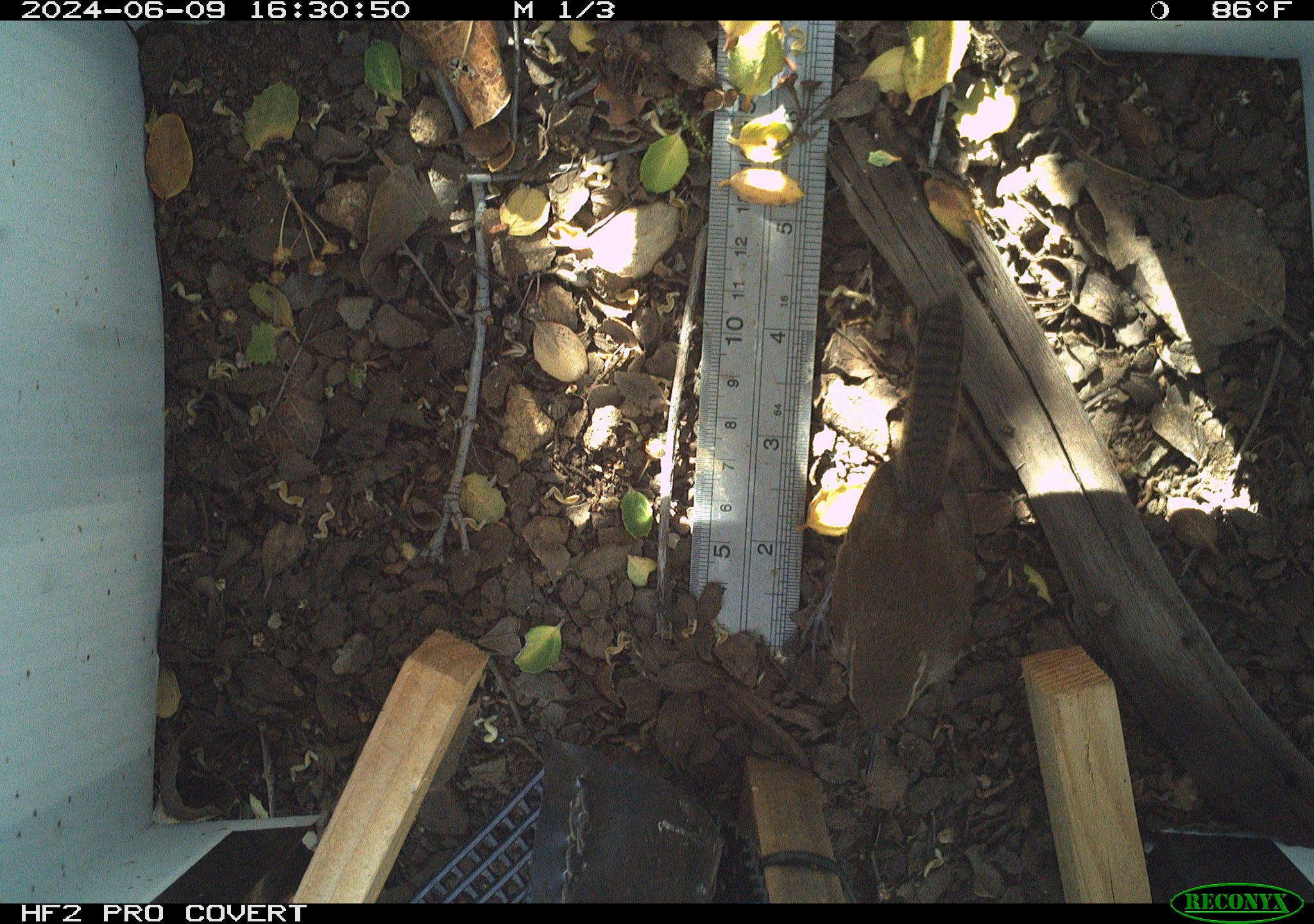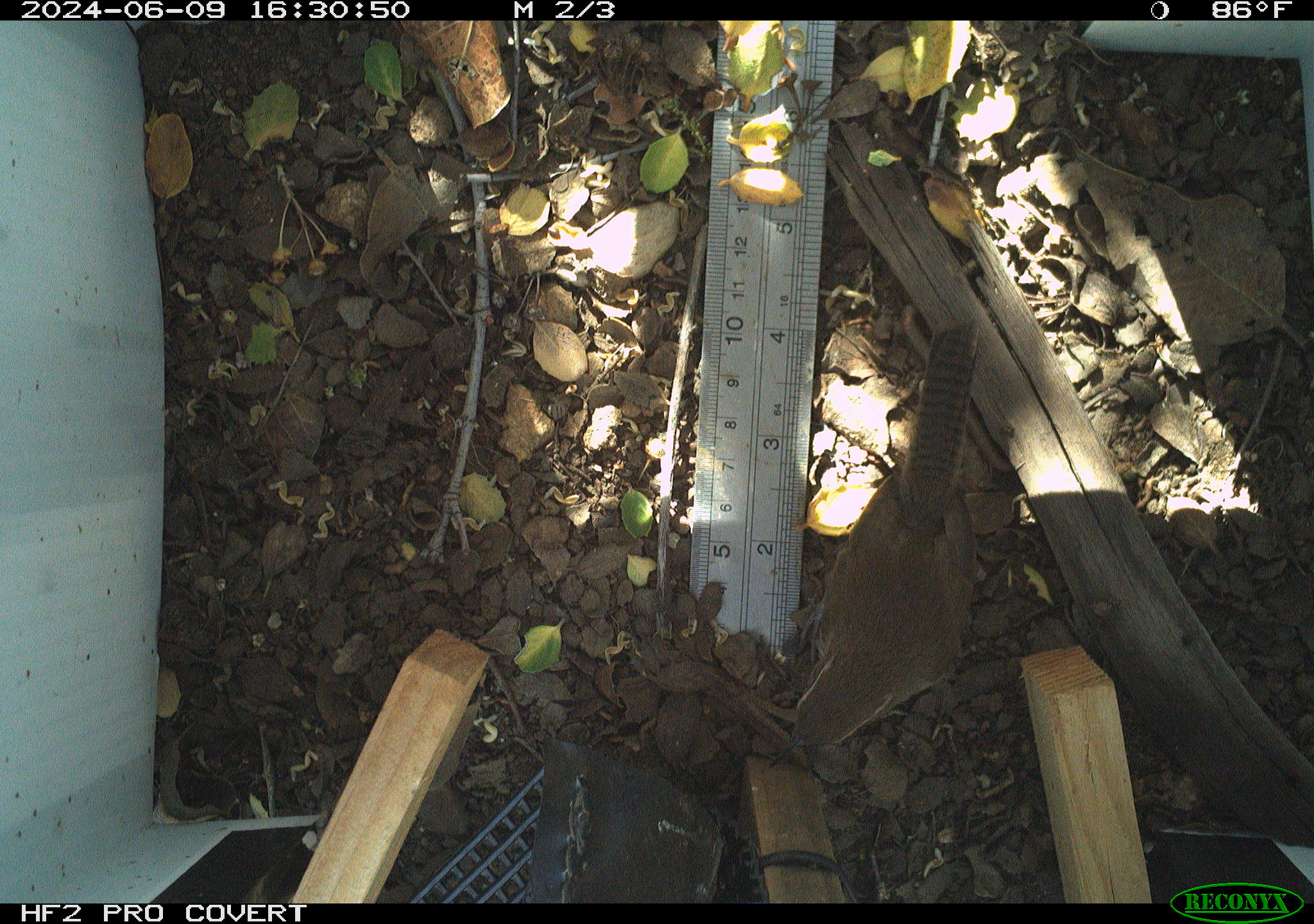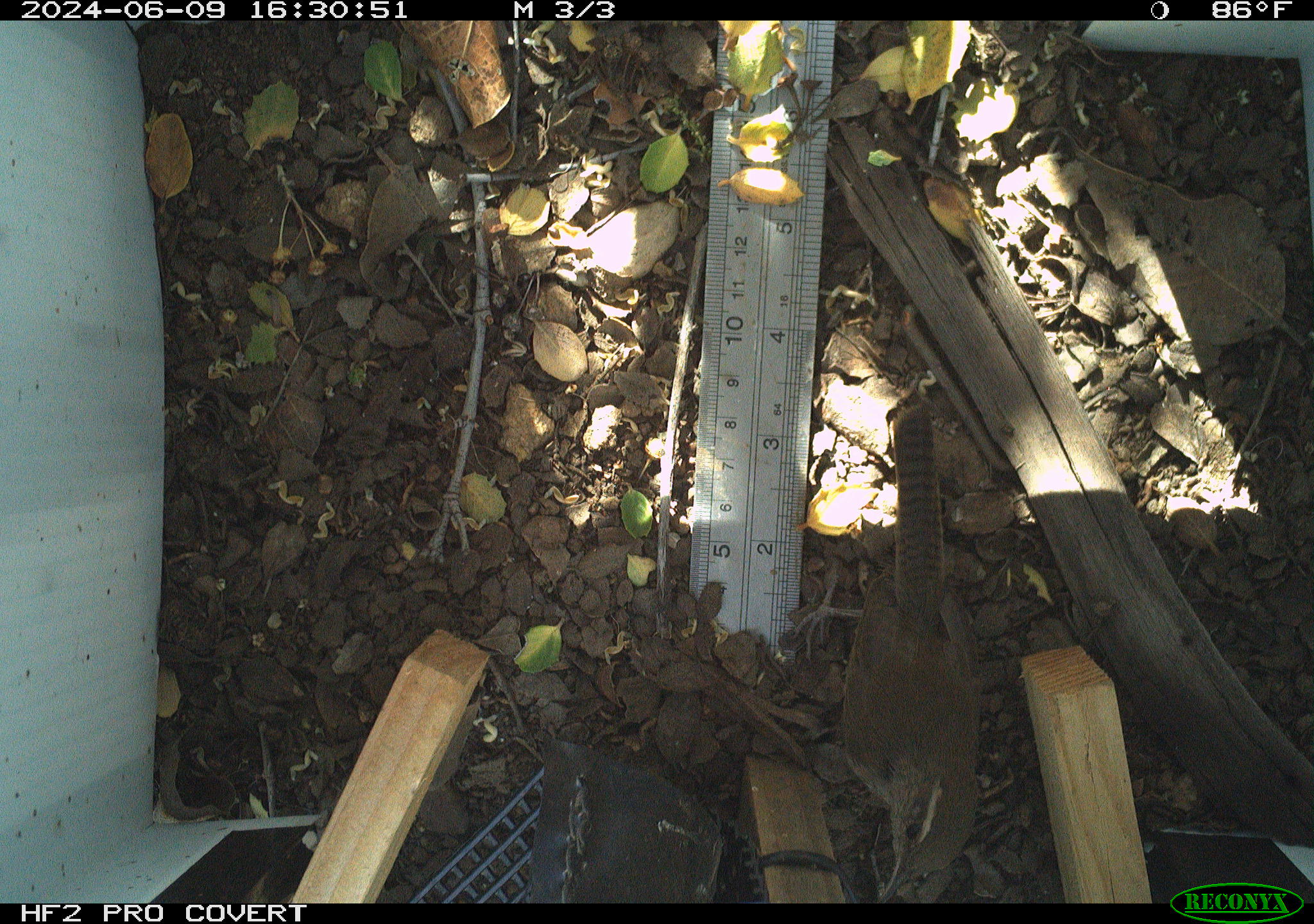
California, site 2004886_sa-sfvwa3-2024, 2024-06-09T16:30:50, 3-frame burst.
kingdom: Animalia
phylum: Chordata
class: Aves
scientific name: Aves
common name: bird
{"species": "bird (Aves)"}